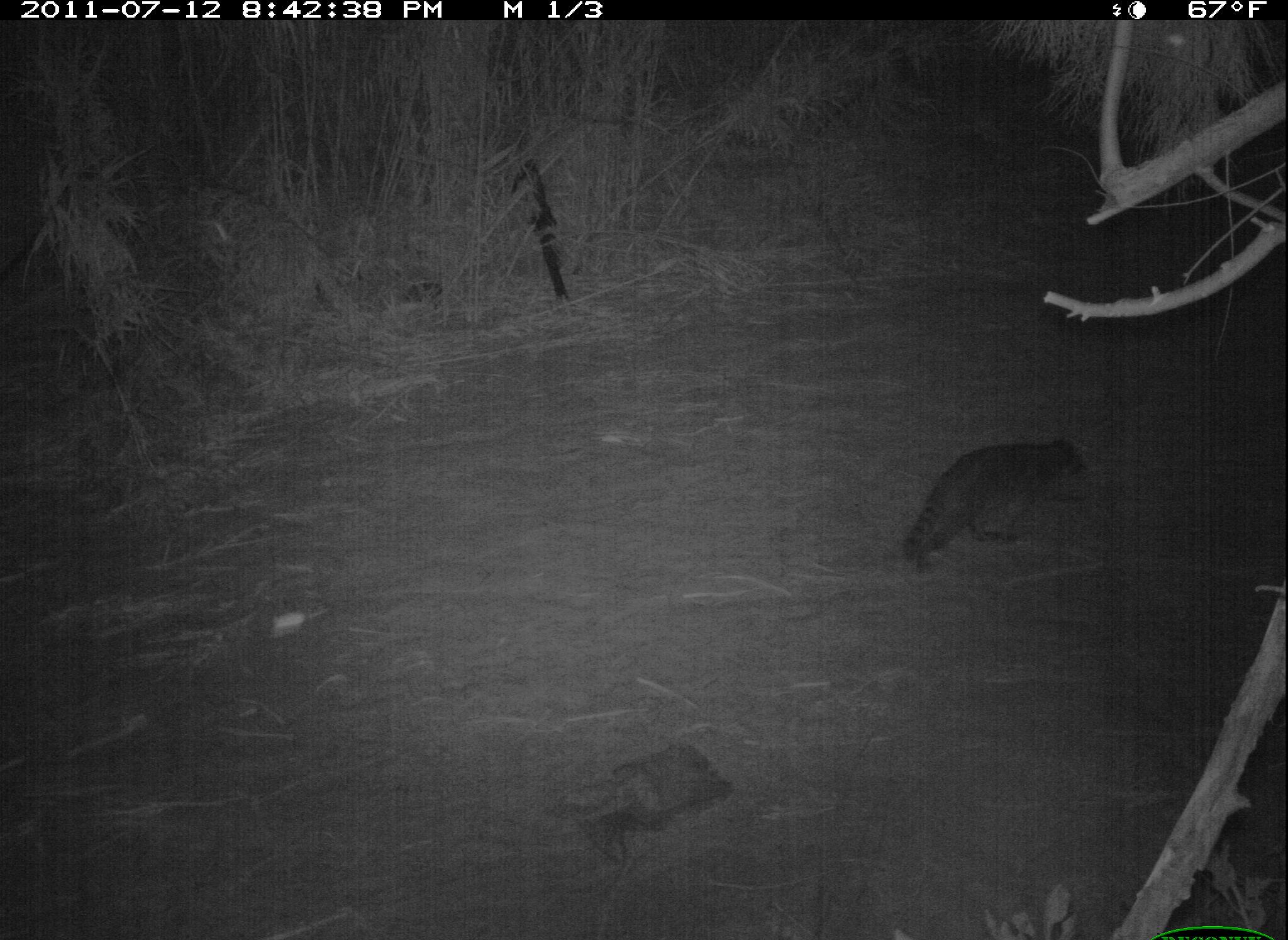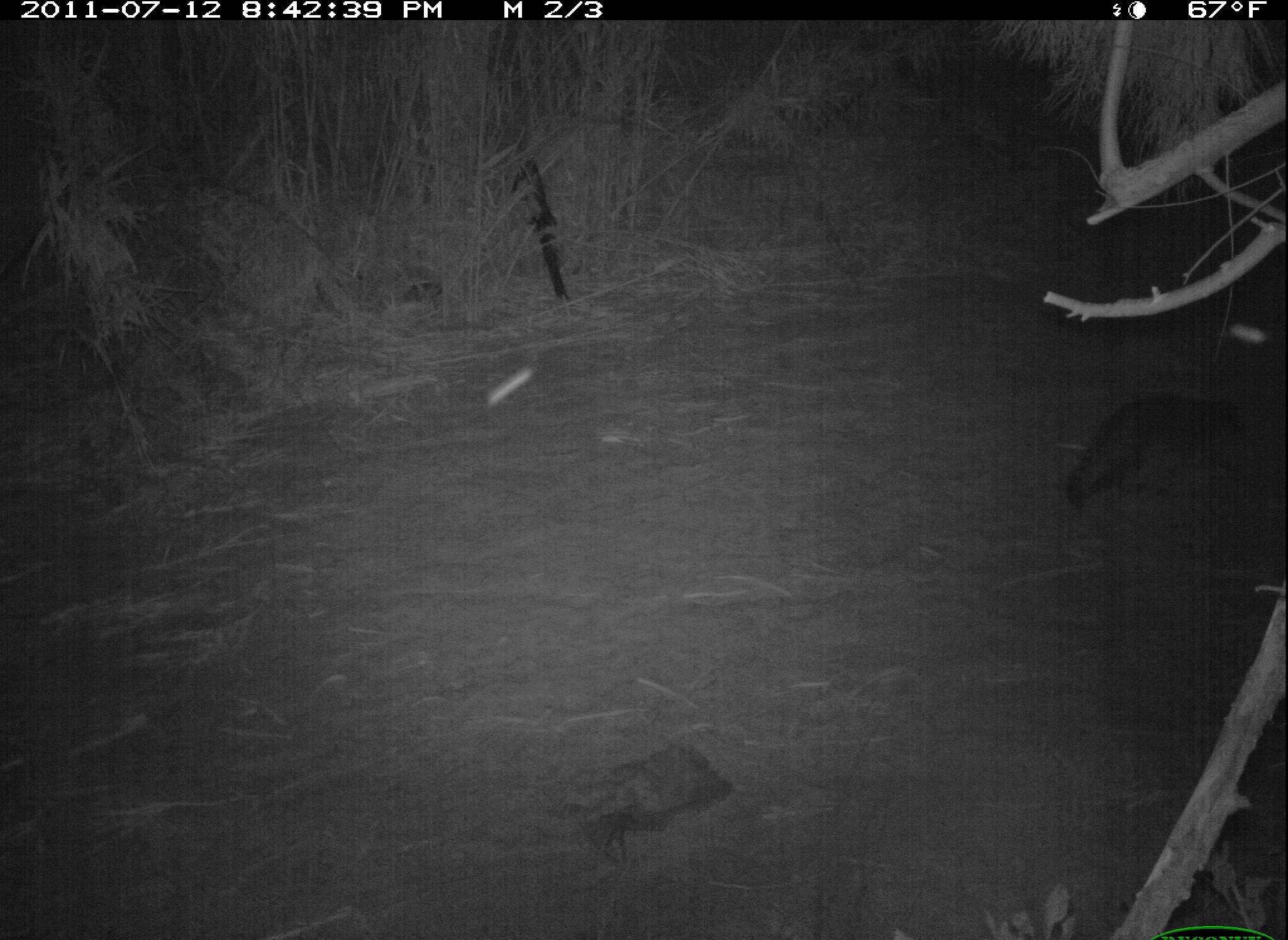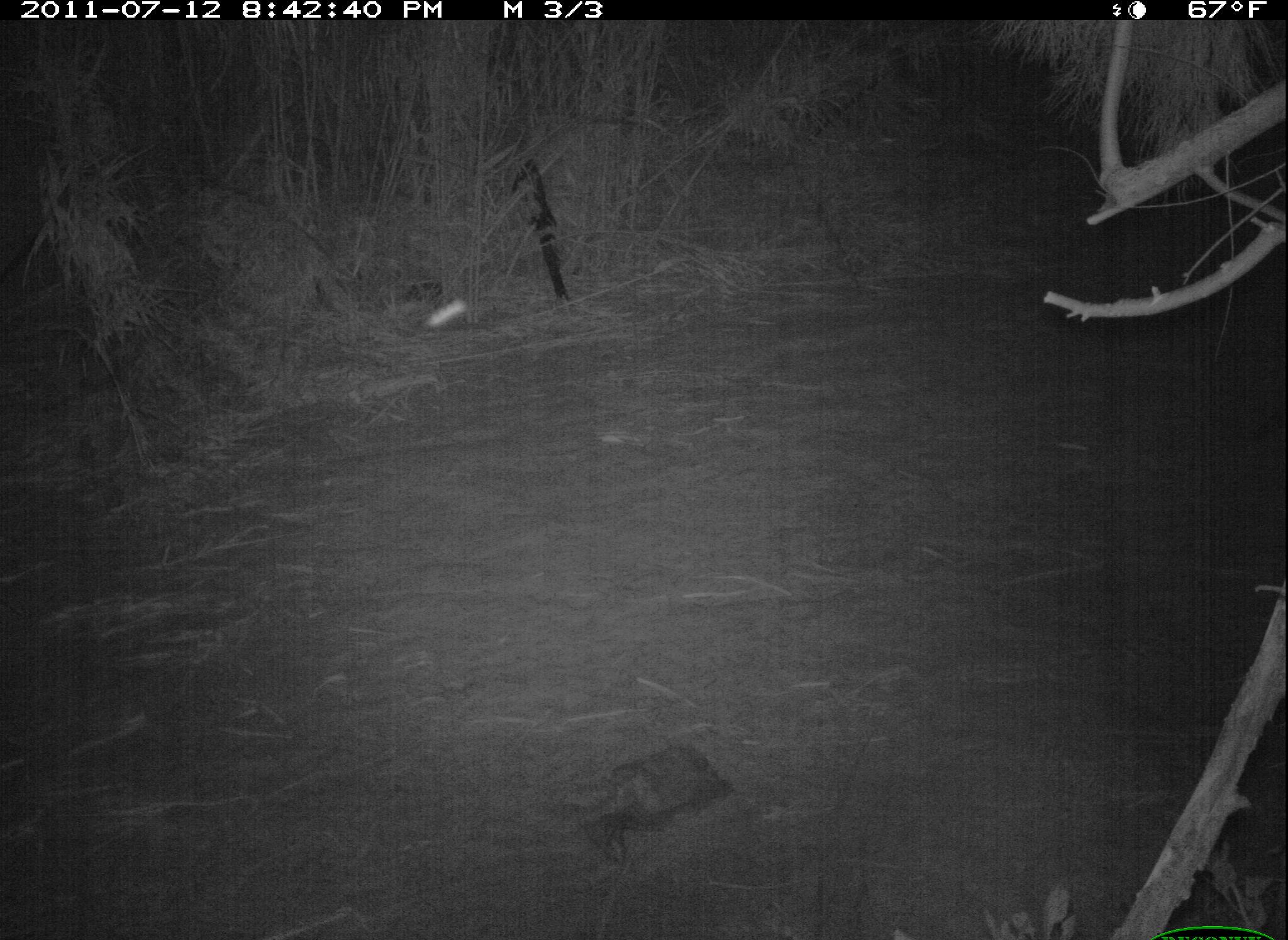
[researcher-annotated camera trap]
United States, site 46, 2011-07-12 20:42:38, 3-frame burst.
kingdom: Animalia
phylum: Chordata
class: Mammalia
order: Carnivora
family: Procyonidae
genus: Procyon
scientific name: Procyon lotor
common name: raccoon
Raccoon (Procyon lotor).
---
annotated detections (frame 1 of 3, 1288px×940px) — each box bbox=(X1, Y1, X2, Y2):
raccoon: bbox=(887, 424, 1101, 593)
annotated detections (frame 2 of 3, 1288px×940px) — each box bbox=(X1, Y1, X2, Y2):
raccoon: bbox=(1051, 387, 1259, 523)